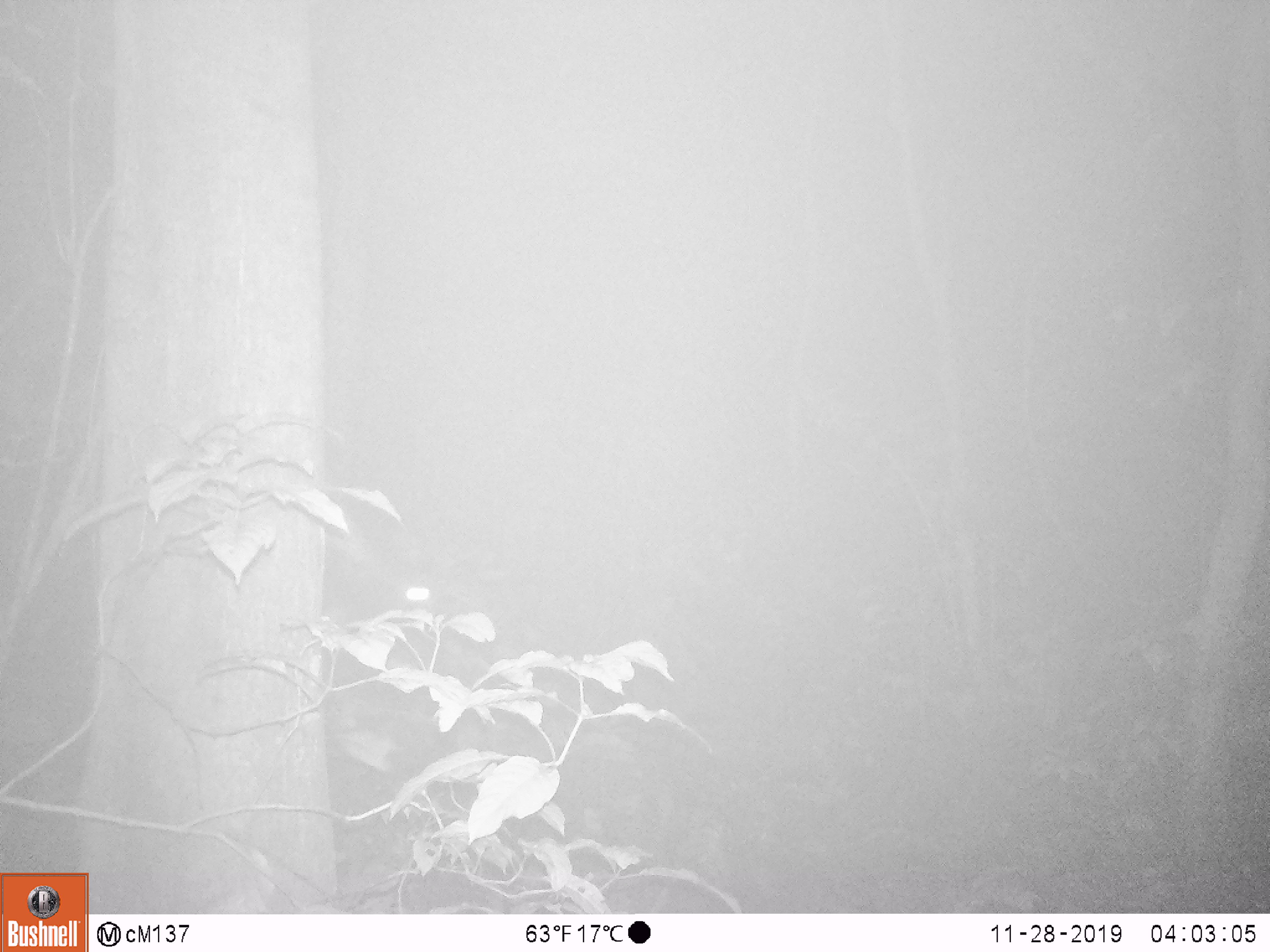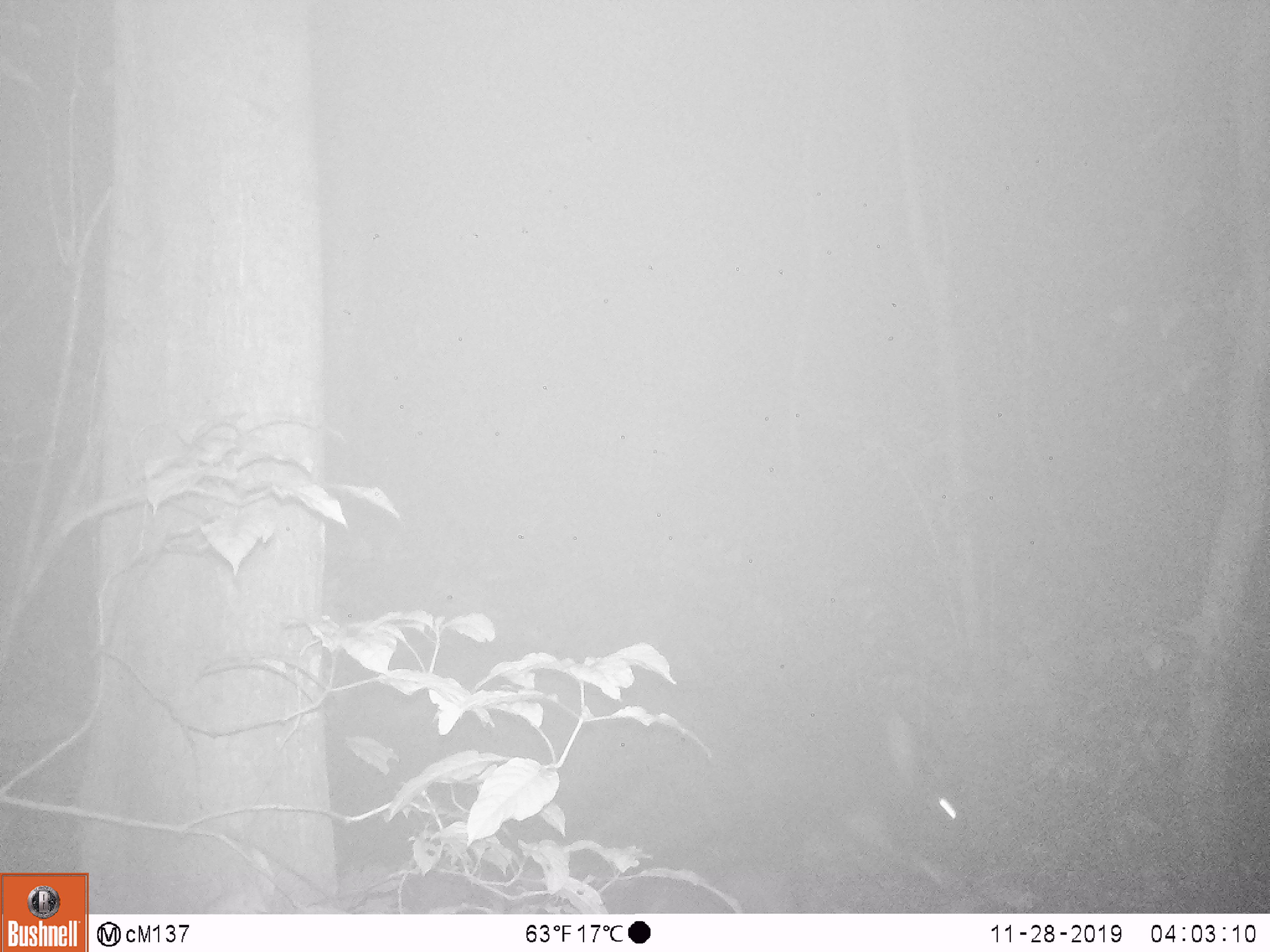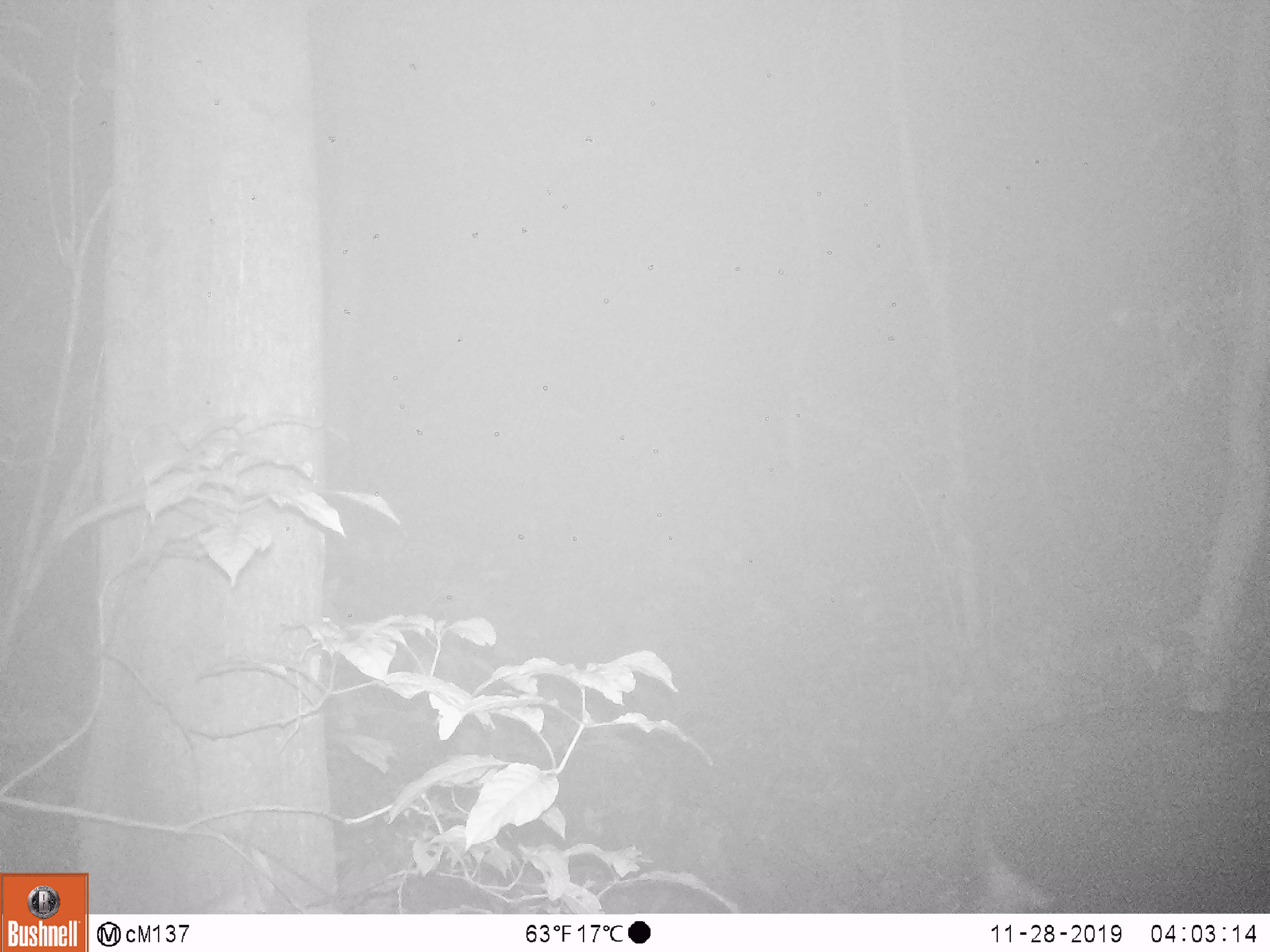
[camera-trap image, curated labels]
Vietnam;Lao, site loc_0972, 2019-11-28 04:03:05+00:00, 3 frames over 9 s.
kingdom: Animalia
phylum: Chordata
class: Mammalia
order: Artiodactyla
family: Bovidae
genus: Capricornis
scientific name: Capricornis sumatraensis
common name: chinese serow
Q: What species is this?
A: Chinese serow (Capricornis sumatraensis).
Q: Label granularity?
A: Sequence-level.